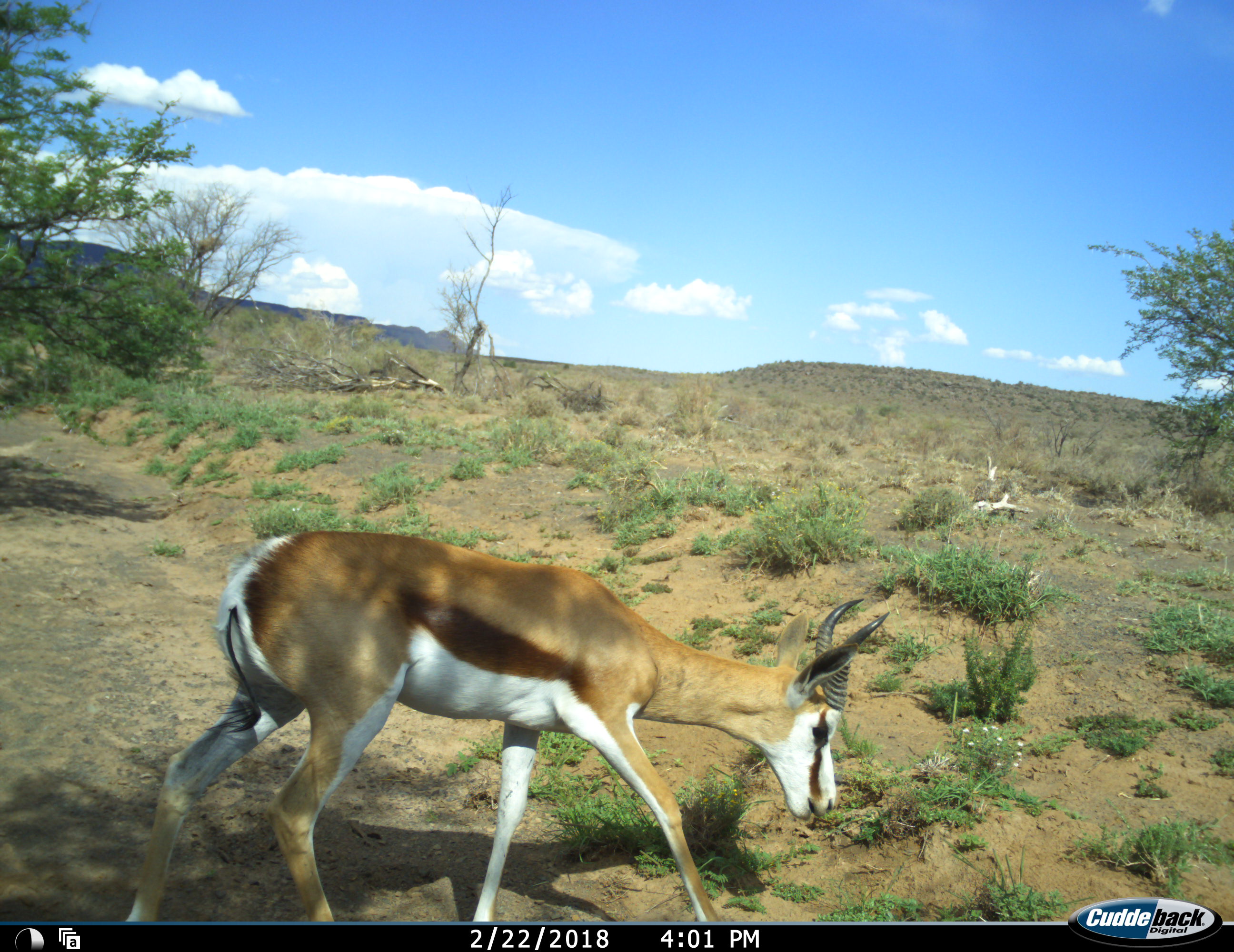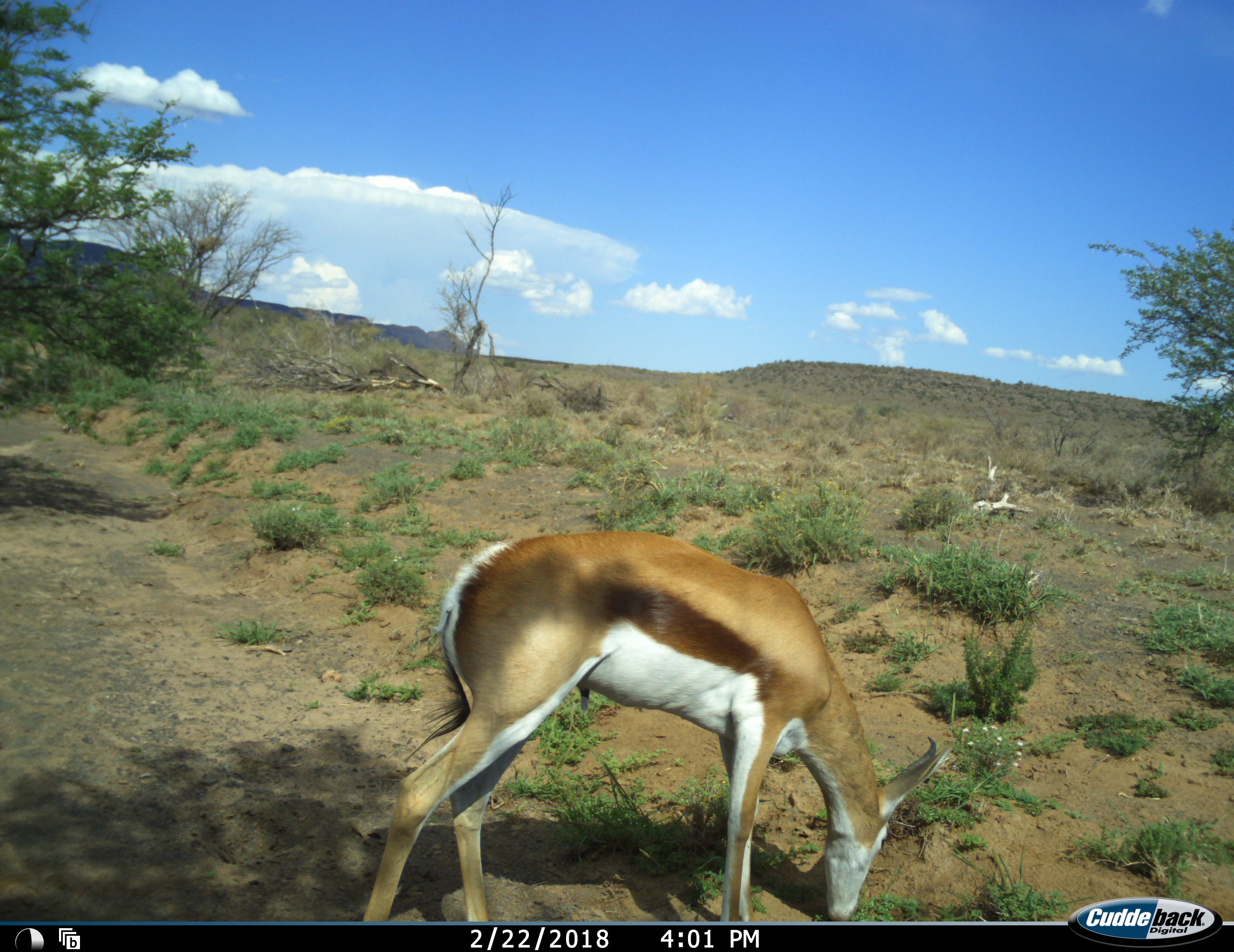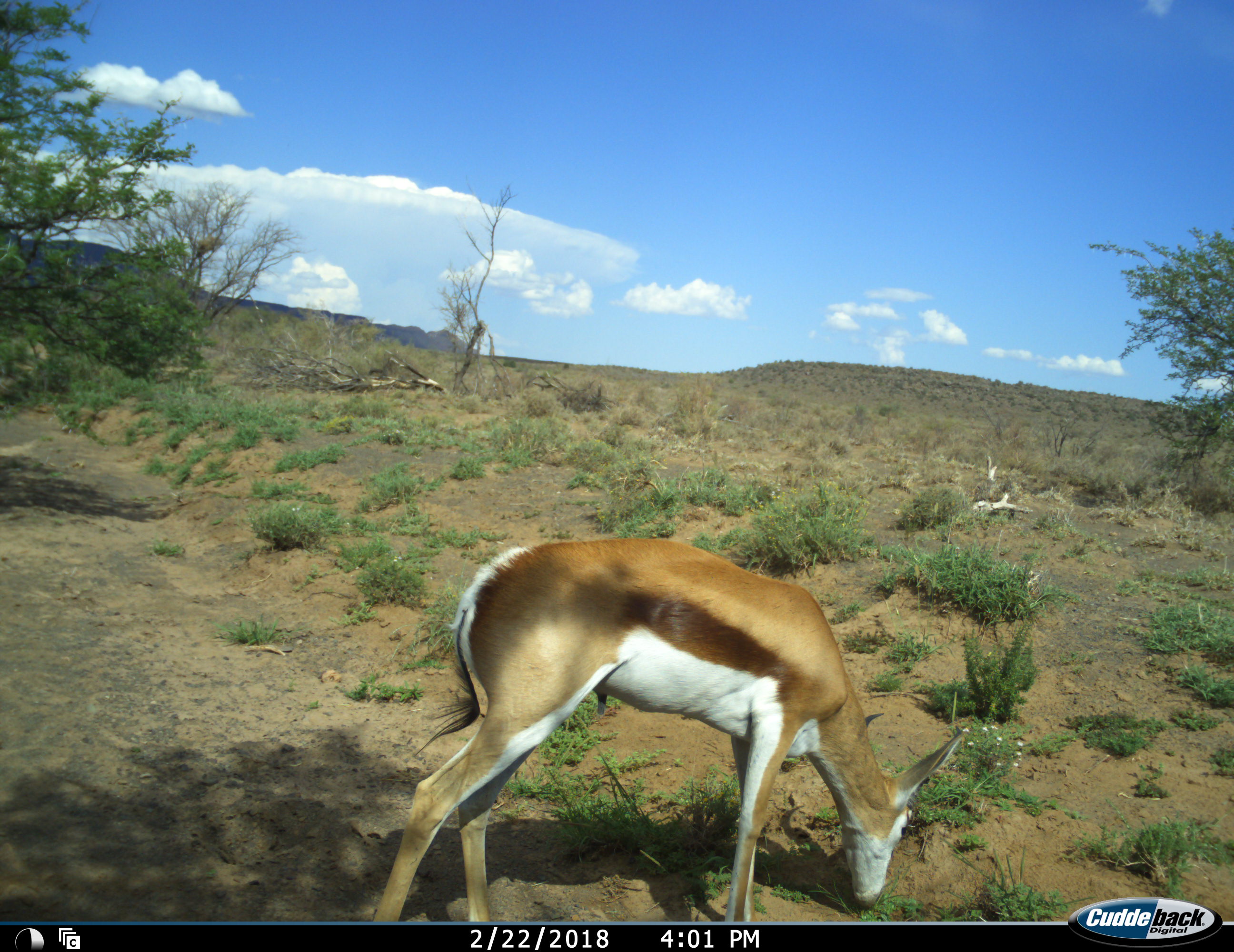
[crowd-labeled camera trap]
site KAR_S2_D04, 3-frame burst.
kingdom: Animalia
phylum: Chordata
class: Mammalia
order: Artiodactyla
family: Bovidae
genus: Antidorcas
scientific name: Antidorcas marsupialis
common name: springbok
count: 1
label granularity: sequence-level